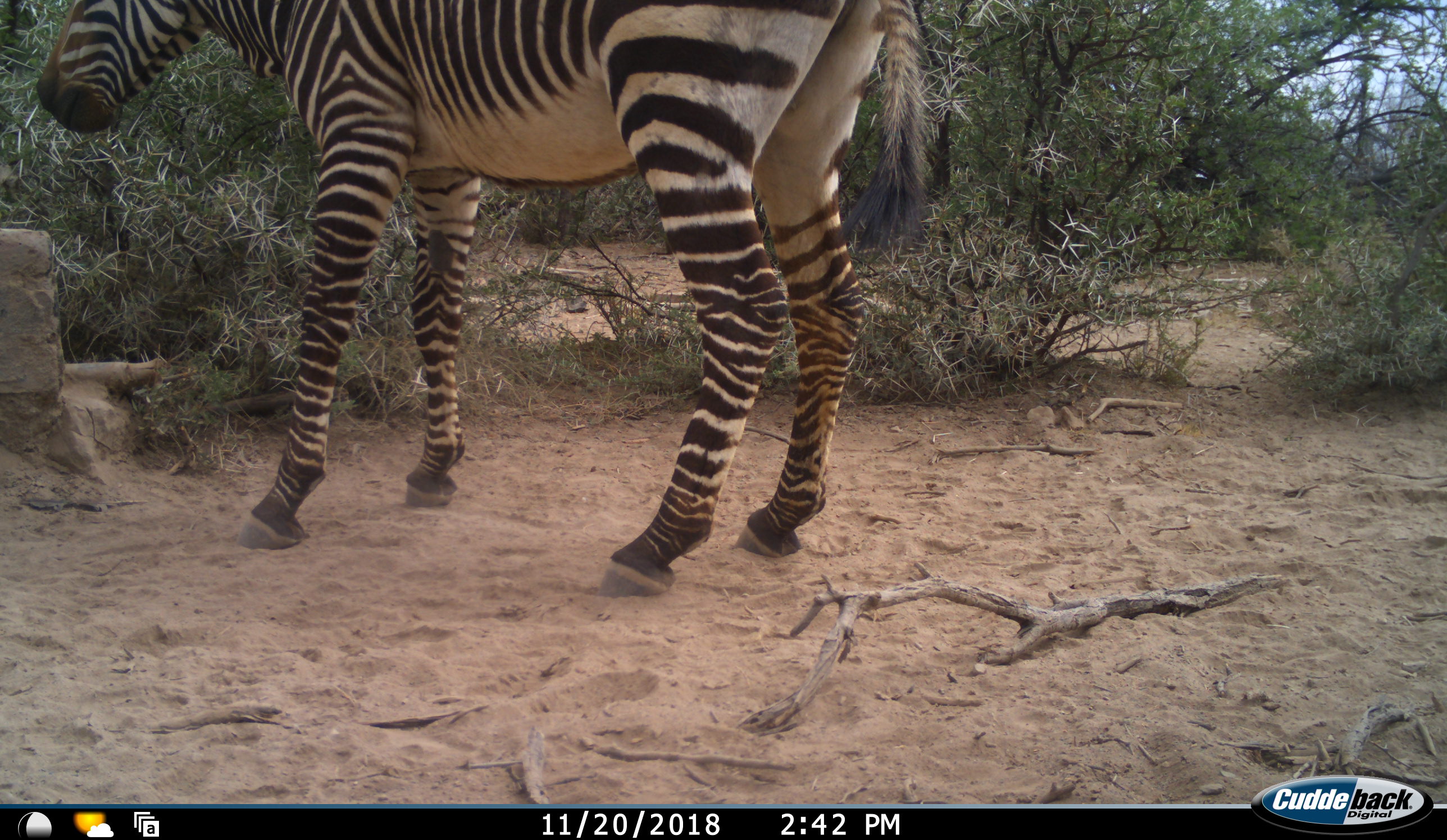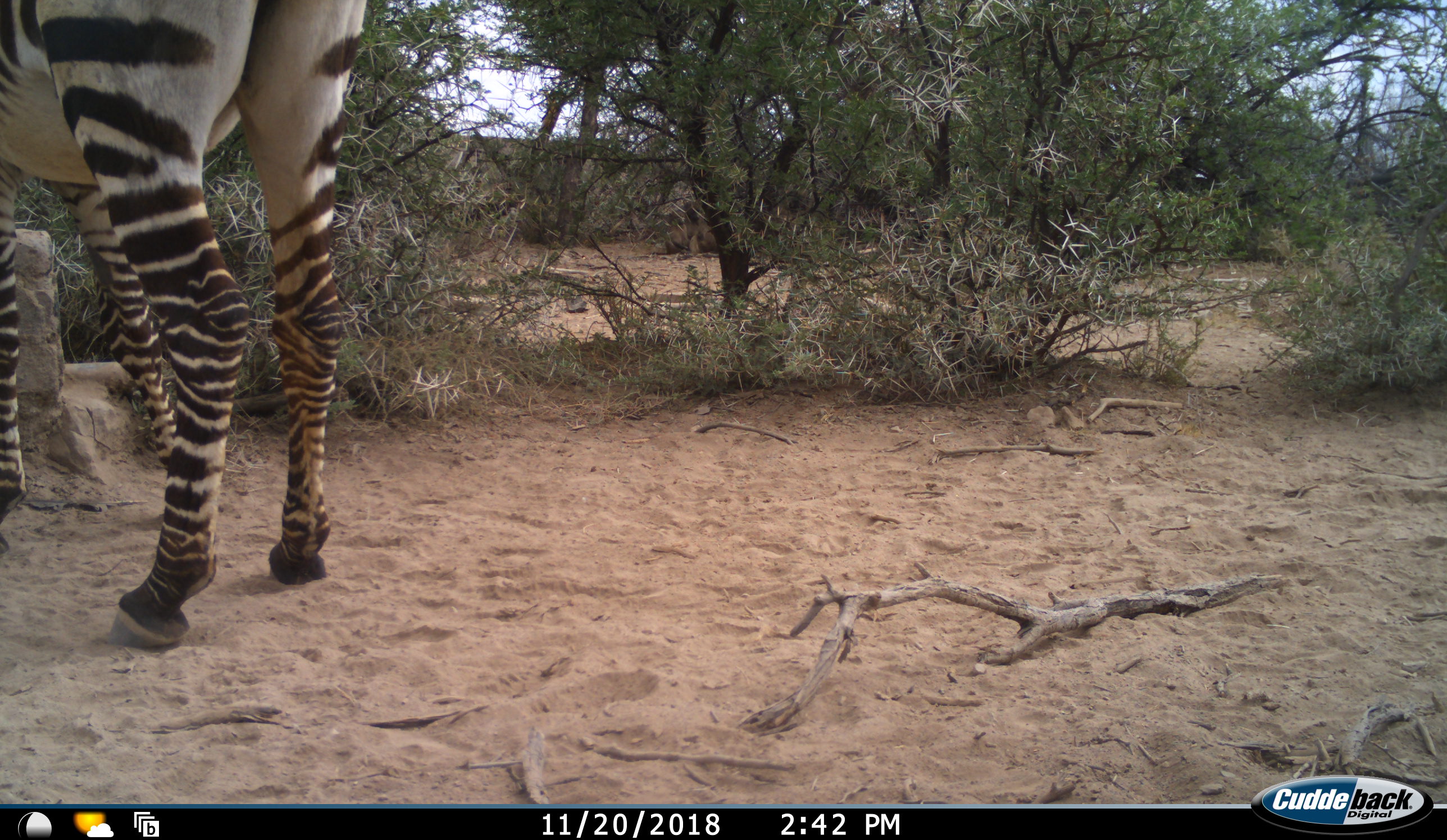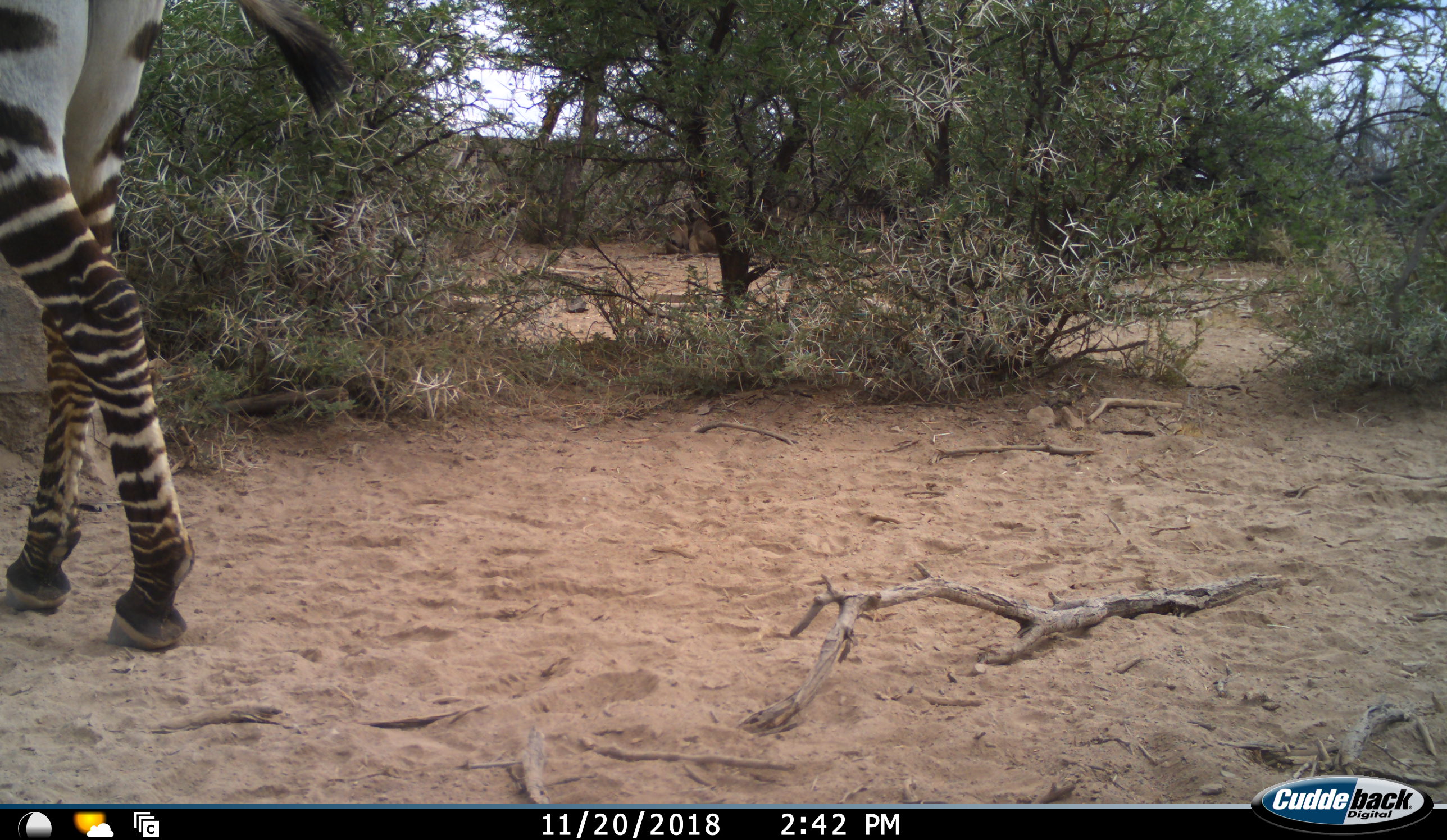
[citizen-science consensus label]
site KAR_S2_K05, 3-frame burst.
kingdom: Animalia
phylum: Chordata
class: Mammalia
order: Perissodactyla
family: Equidae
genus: Equus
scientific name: Equus zebra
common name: mountain zebra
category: zebramountain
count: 1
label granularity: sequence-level